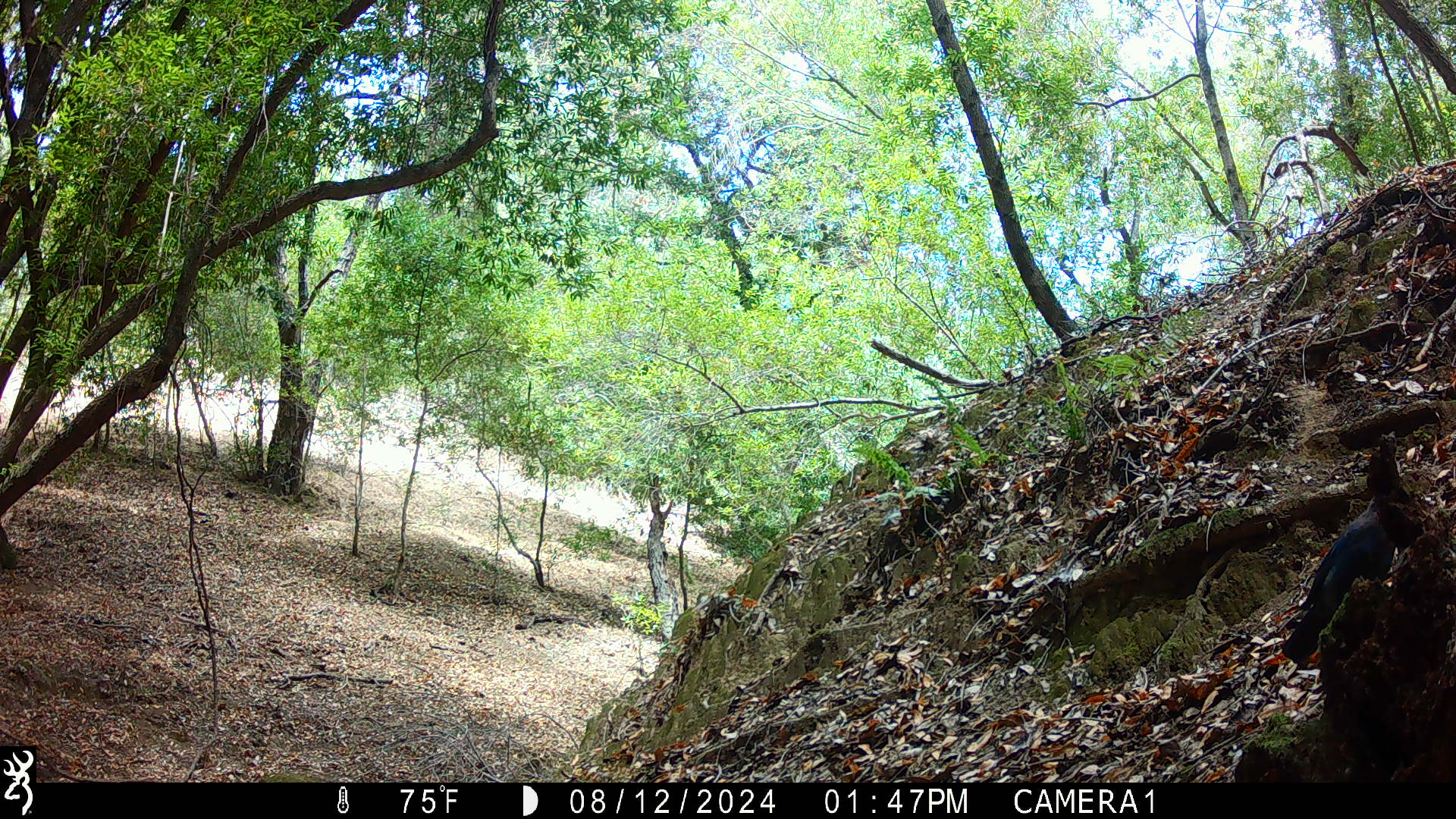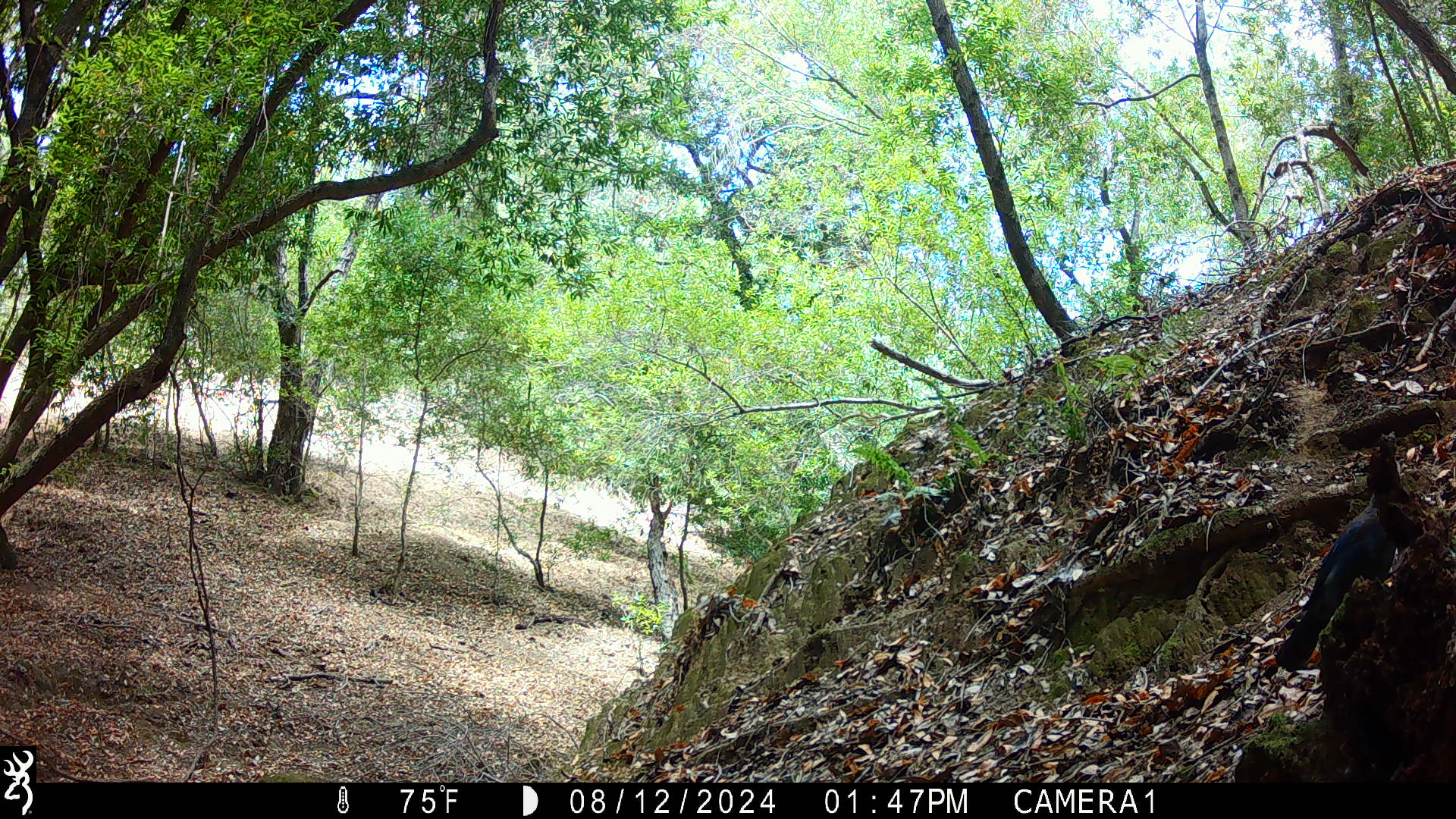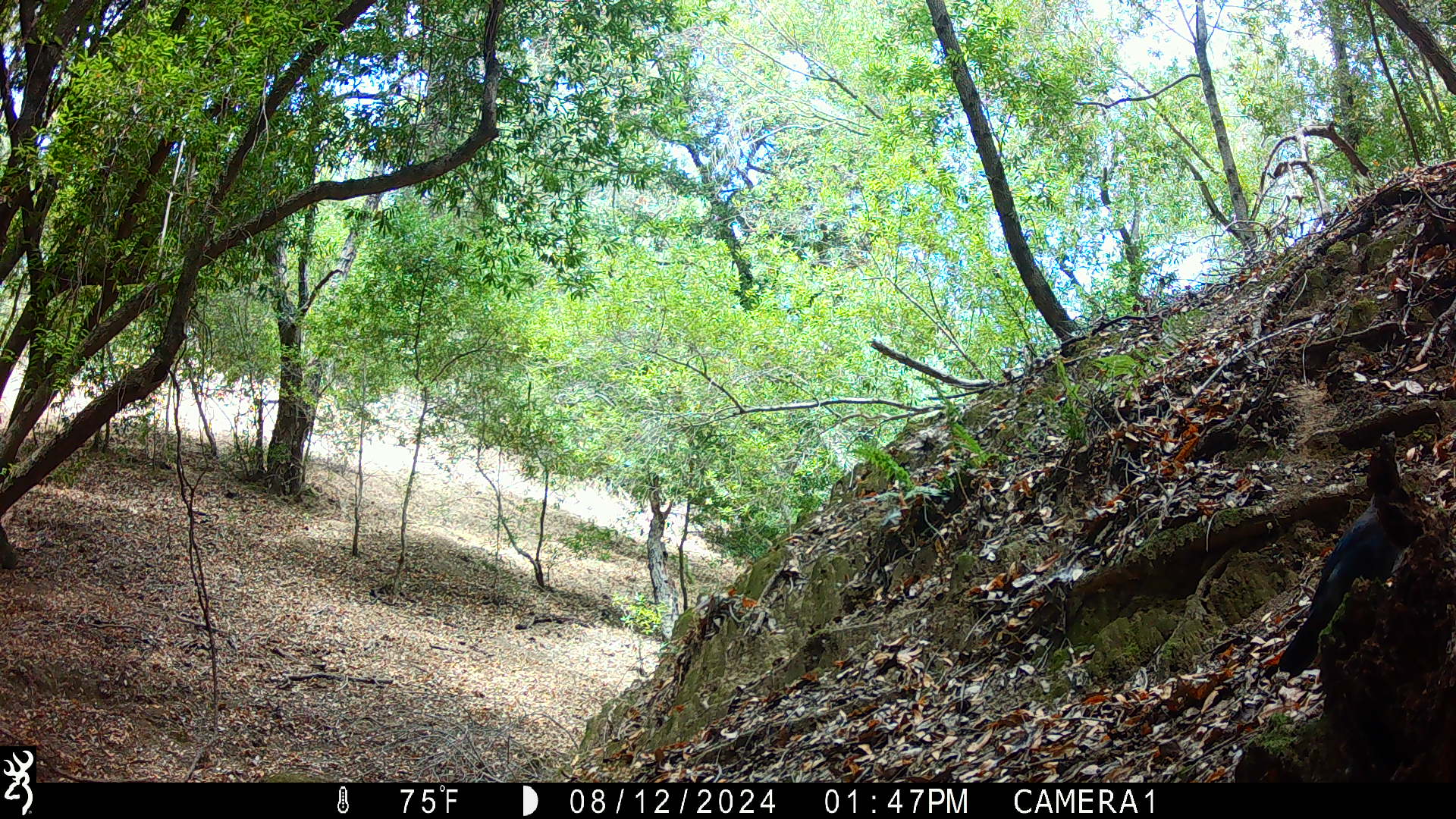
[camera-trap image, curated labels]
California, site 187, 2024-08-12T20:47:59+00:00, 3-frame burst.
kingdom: Animalia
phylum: Chordata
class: Aves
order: Passeriformes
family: Corvidae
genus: Cyanocitta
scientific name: Cyanocitta stelleri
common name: steller's jay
Steller's jay (Cyanocitta stelleri).